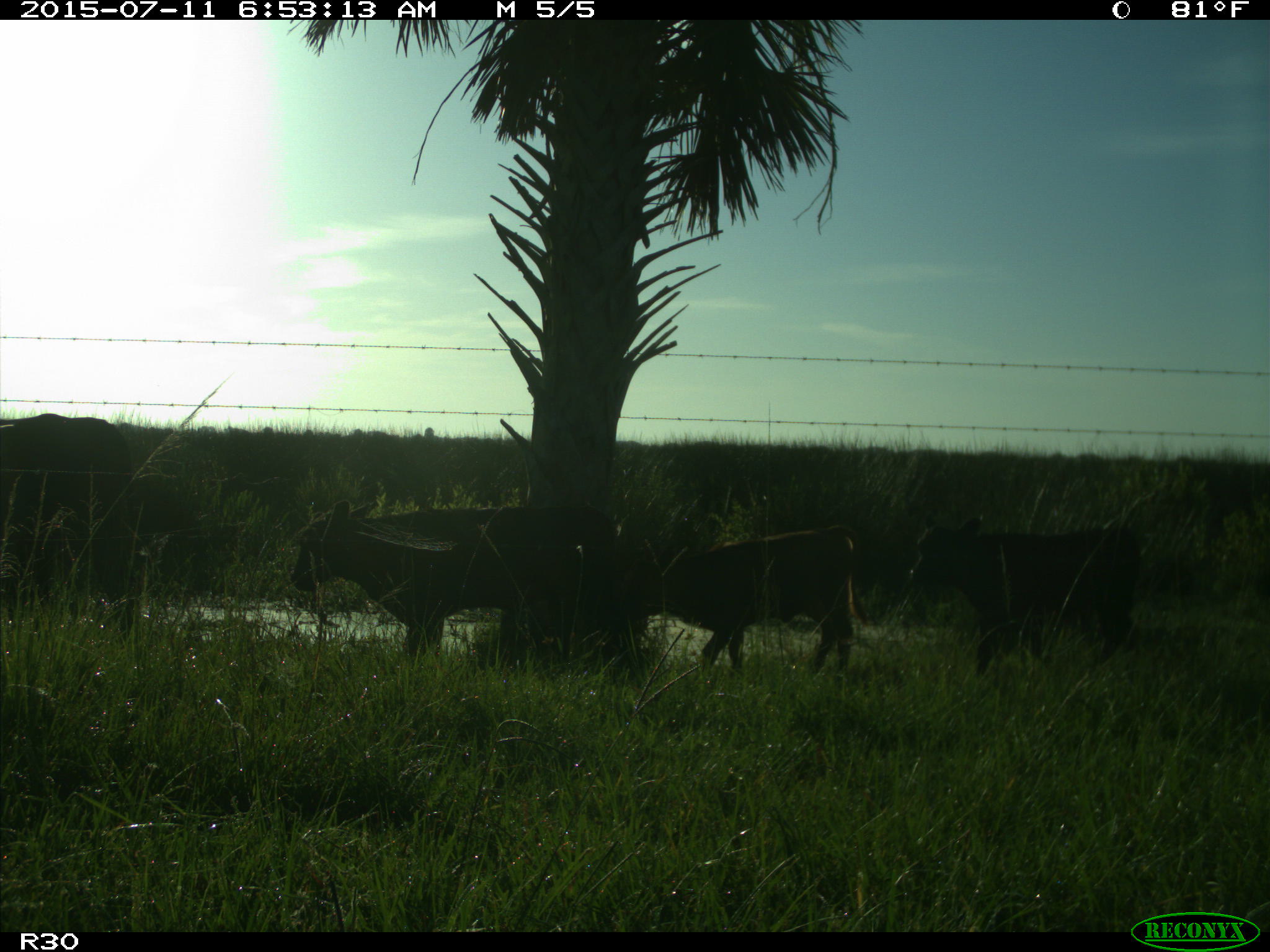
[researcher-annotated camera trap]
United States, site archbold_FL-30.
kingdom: Animalia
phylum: Chordata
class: Mammalia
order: Artiodactyla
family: Bovidae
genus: Bos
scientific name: Bos taurus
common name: domestic cow